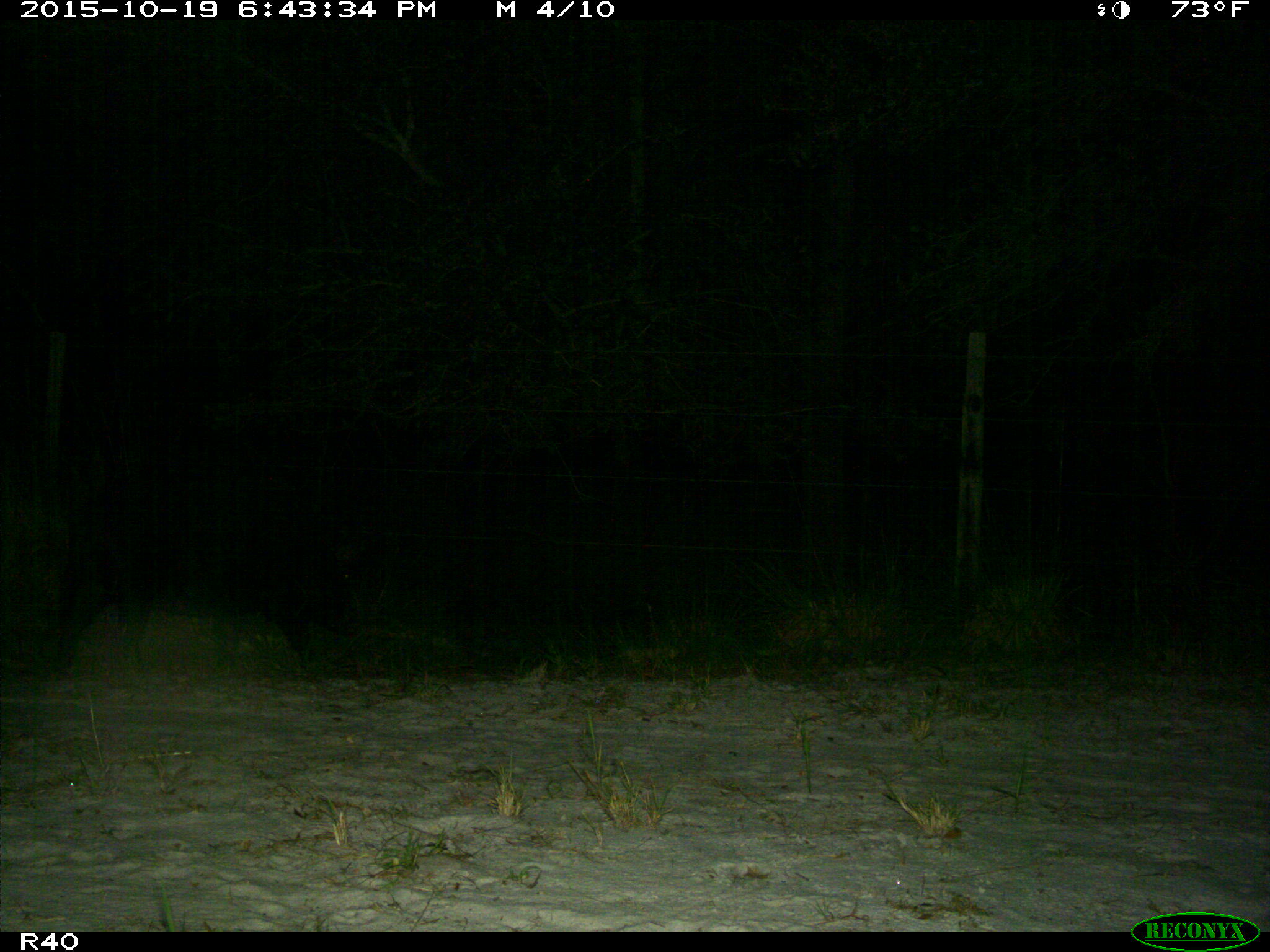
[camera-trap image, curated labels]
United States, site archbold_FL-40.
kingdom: Animalia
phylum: Chordata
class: Mammalia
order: Artiodactyla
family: Suidae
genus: Sus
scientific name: Sus scrofa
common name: wild boar